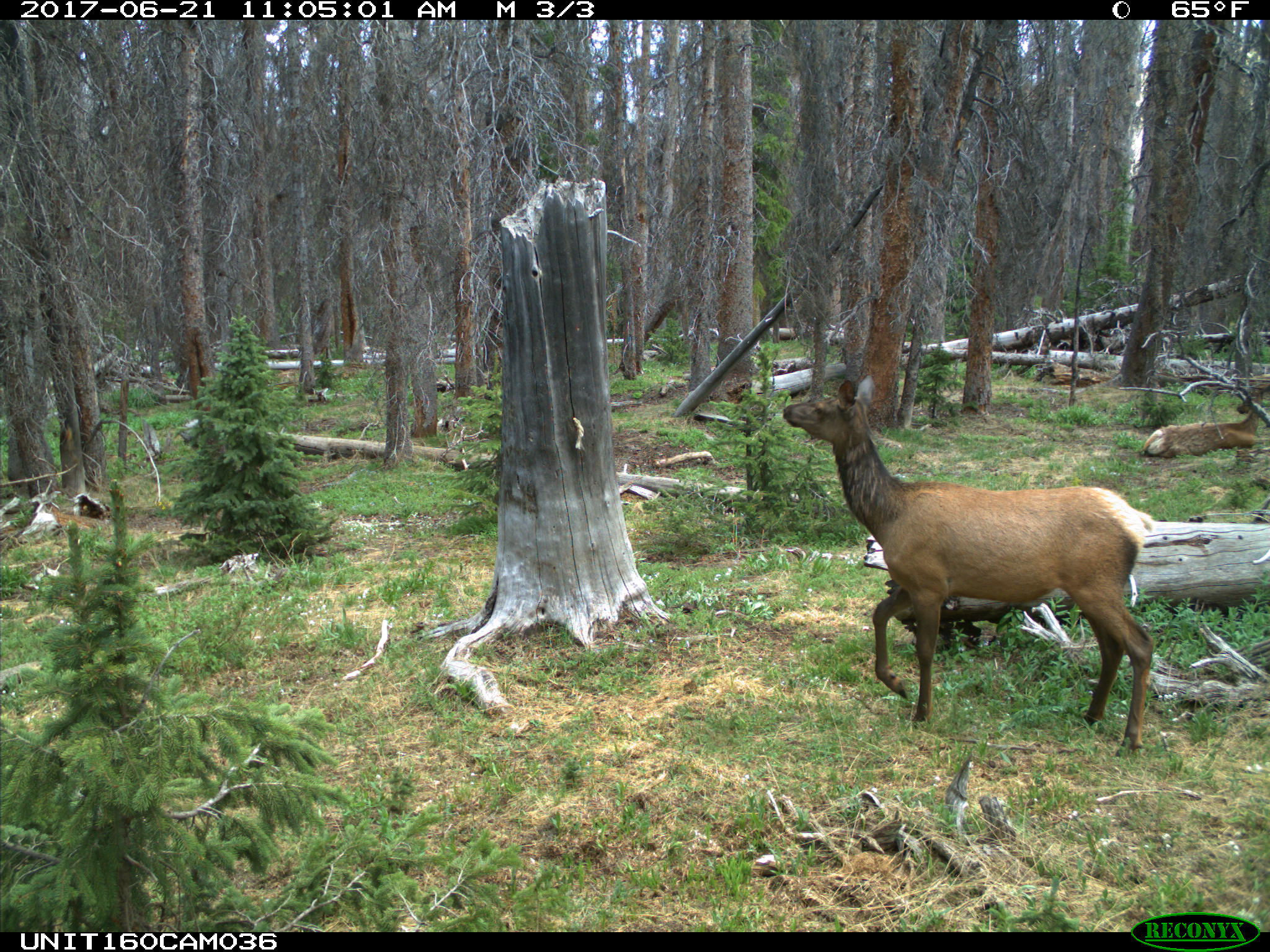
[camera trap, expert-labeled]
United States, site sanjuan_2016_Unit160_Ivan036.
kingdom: Animalia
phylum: Chordata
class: Mammalia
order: Artiodactyla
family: Cervidae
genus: Cervus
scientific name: Cervus elaphus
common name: red deer